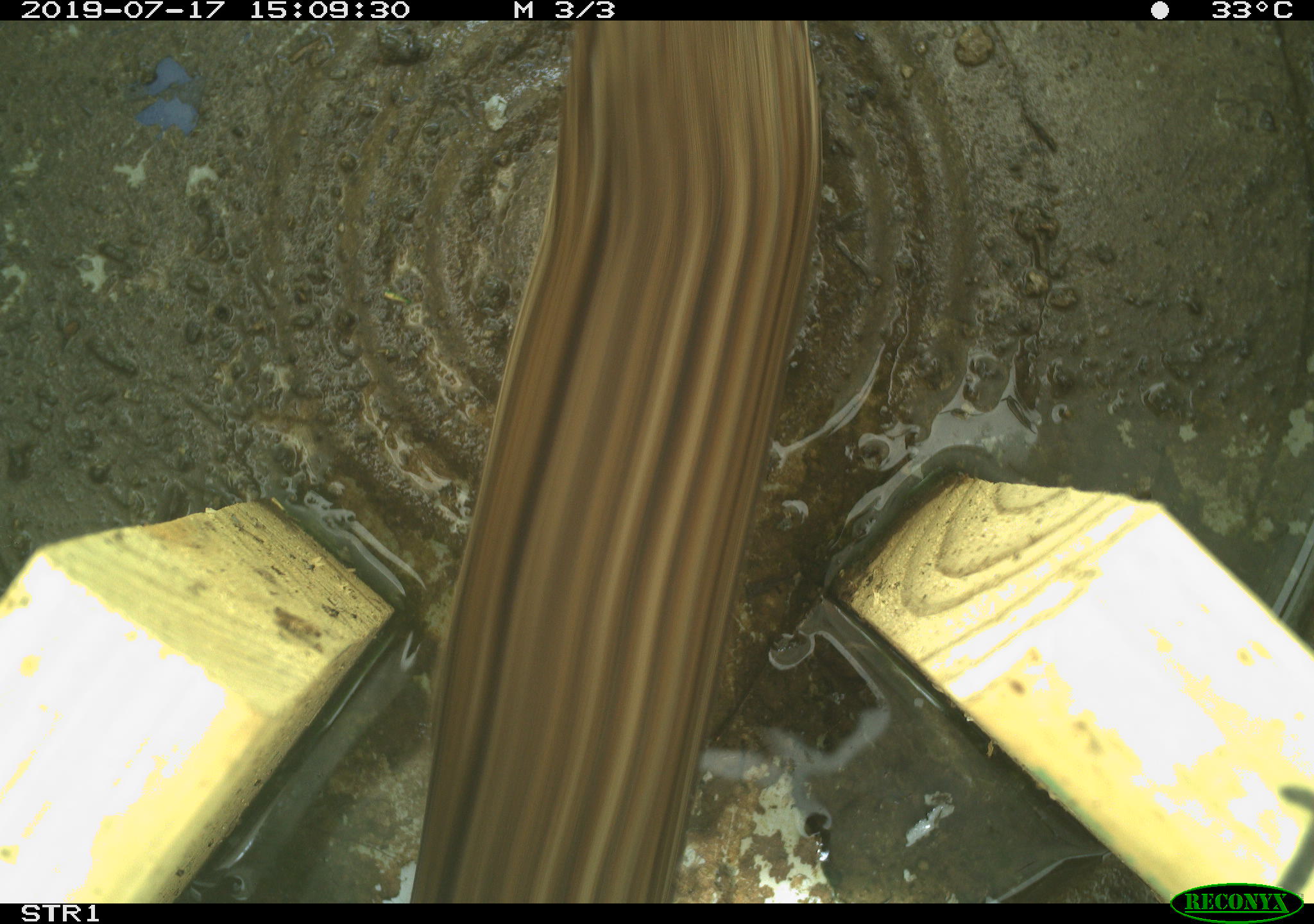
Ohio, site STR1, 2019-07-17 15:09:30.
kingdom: Animalia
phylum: Chordata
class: Aves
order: Passeriformes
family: Passerellidae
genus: Melospiza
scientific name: Melospiza melodia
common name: song sparrow